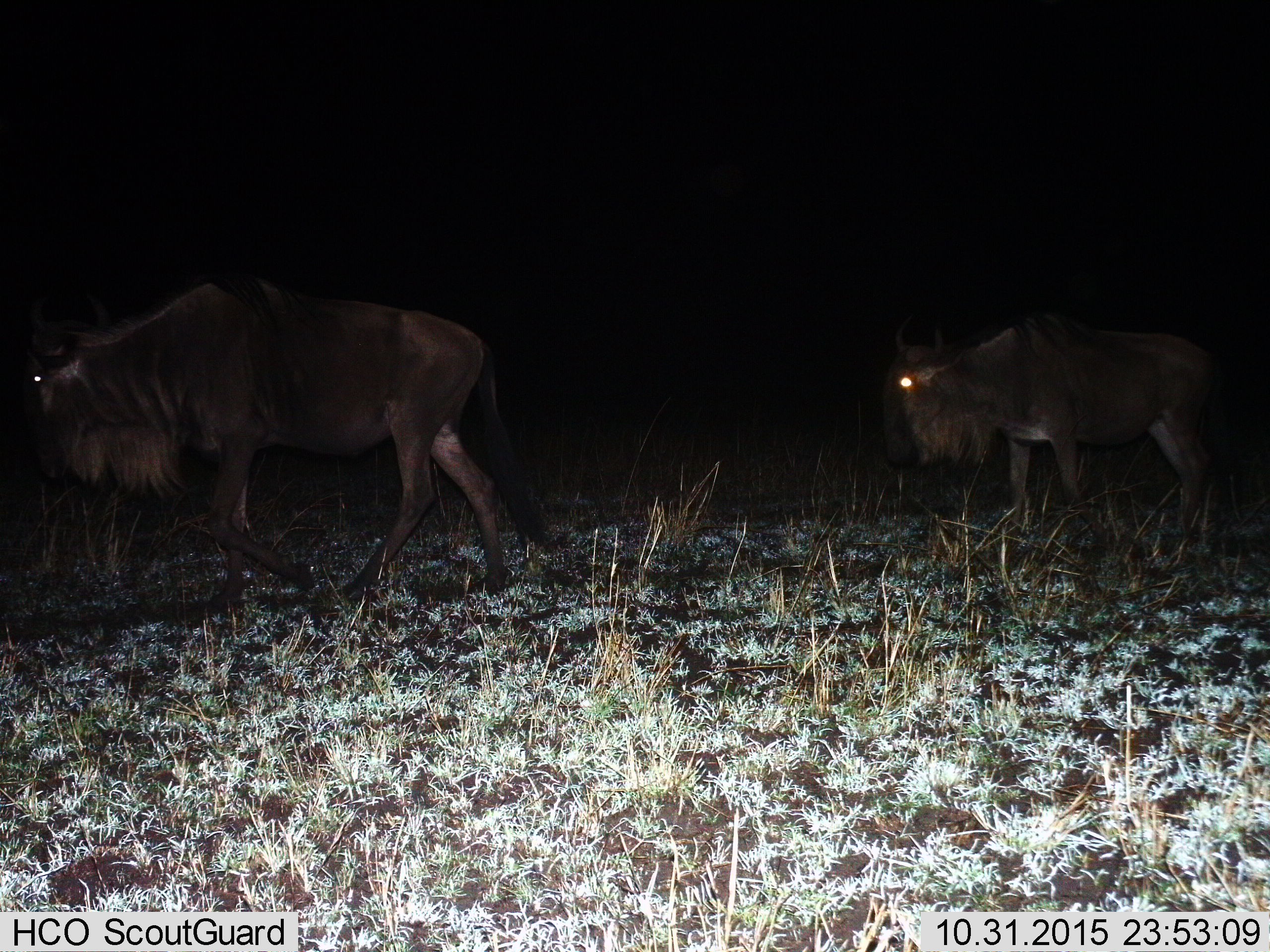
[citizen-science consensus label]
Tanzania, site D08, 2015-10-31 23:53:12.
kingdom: Animalia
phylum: Chordata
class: Mammalia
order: Artiodactyla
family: Bovidae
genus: Connochaetes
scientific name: Connochaetes taurinus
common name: blue wildebeest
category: wildebeest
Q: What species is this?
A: Wildebeest (blue wildebeest) (Connochaetes taurinus).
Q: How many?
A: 2.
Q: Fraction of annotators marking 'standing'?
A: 25%.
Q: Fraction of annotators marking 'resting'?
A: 0%.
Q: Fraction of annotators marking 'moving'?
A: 88%.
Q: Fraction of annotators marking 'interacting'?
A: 6%.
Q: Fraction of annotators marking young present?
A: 0%.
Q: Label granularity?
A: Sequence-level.